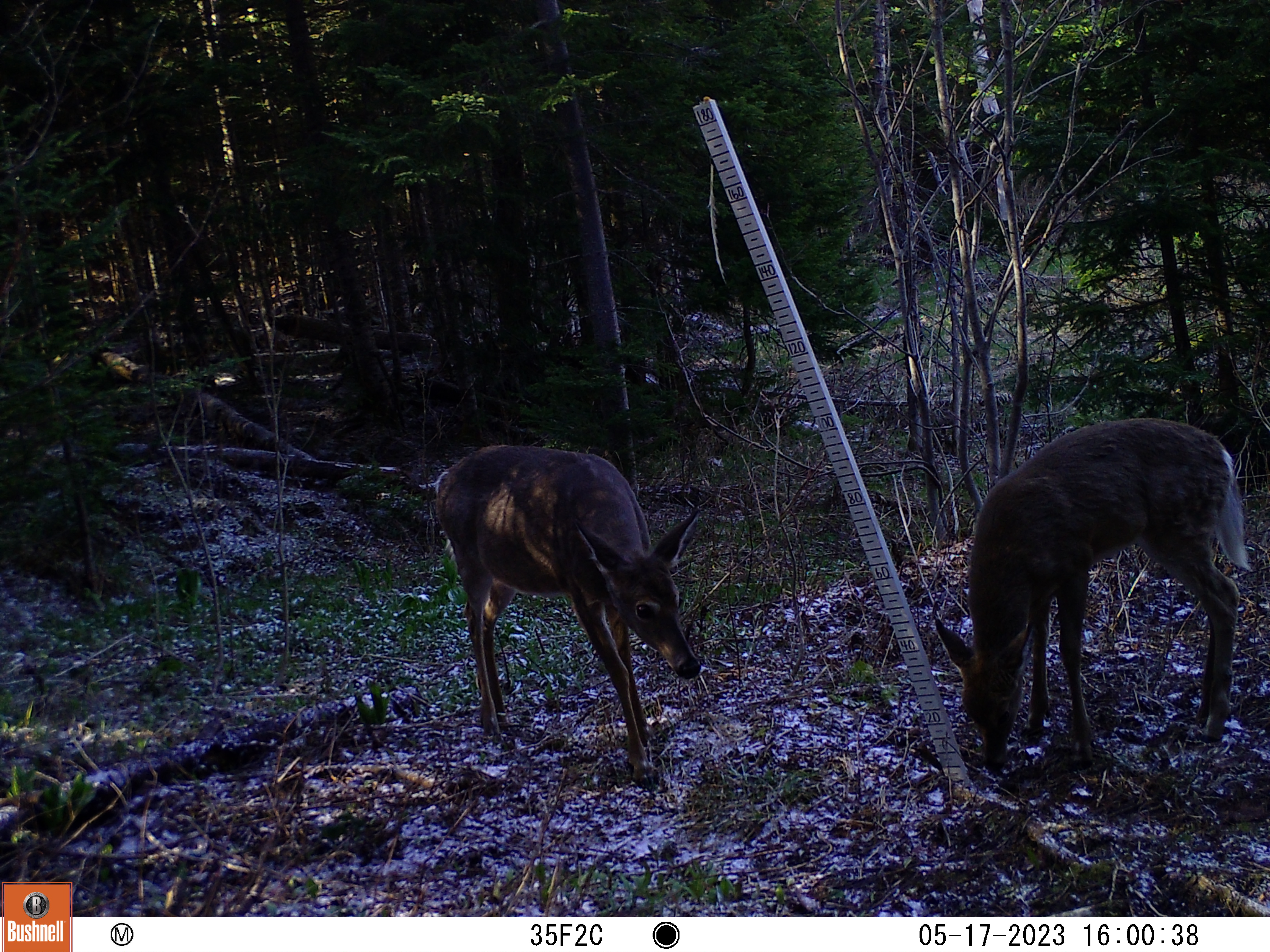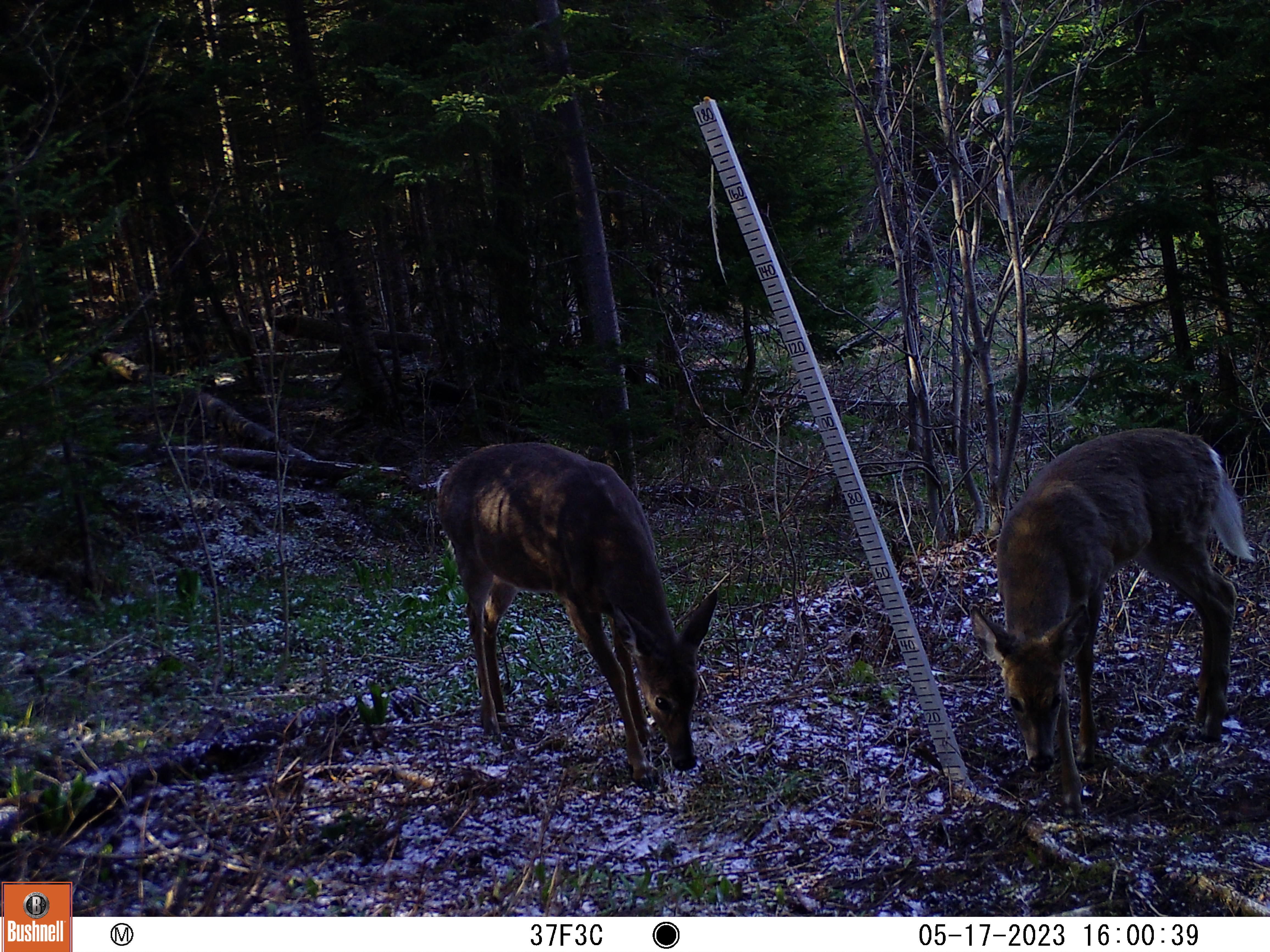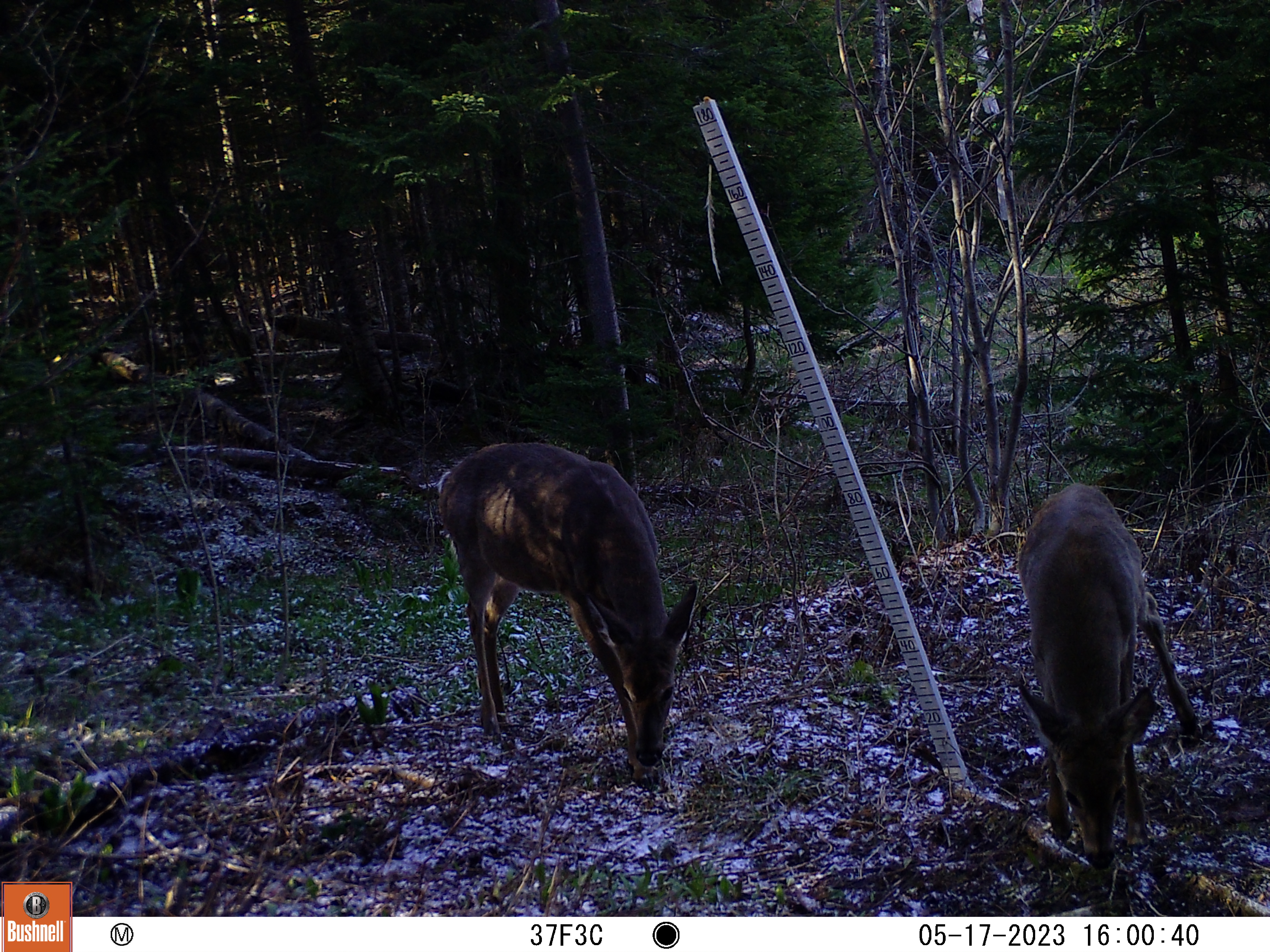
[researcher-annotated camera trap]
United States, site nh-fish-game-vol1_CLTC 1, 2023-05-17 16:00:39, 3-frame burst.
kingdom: Animalia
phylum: Chordata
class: Mammalia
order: Artiodactyla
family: Cervidae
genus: Odocoileus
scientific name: Odocoileus virginianus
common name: white-tailed deer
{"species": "white-tailed deer (Odocoileus virginianus)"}